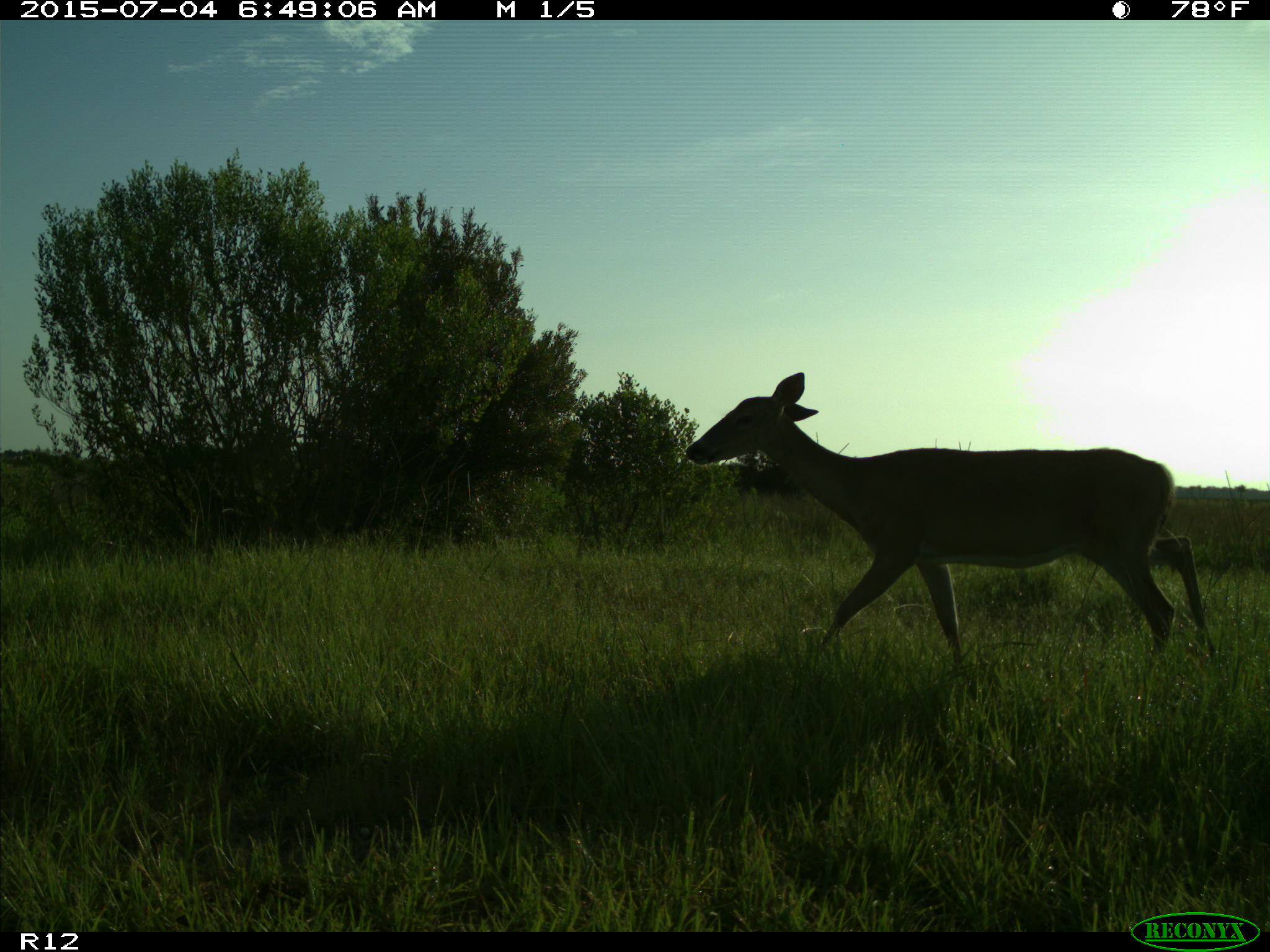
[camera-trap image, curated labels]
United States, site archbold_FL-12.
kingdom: Animalia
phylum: Chordata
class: Mammalia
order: Artiodactyla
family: Cervidae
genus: Odocoileus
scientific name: Odocoileus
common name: deer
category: unidentified deer